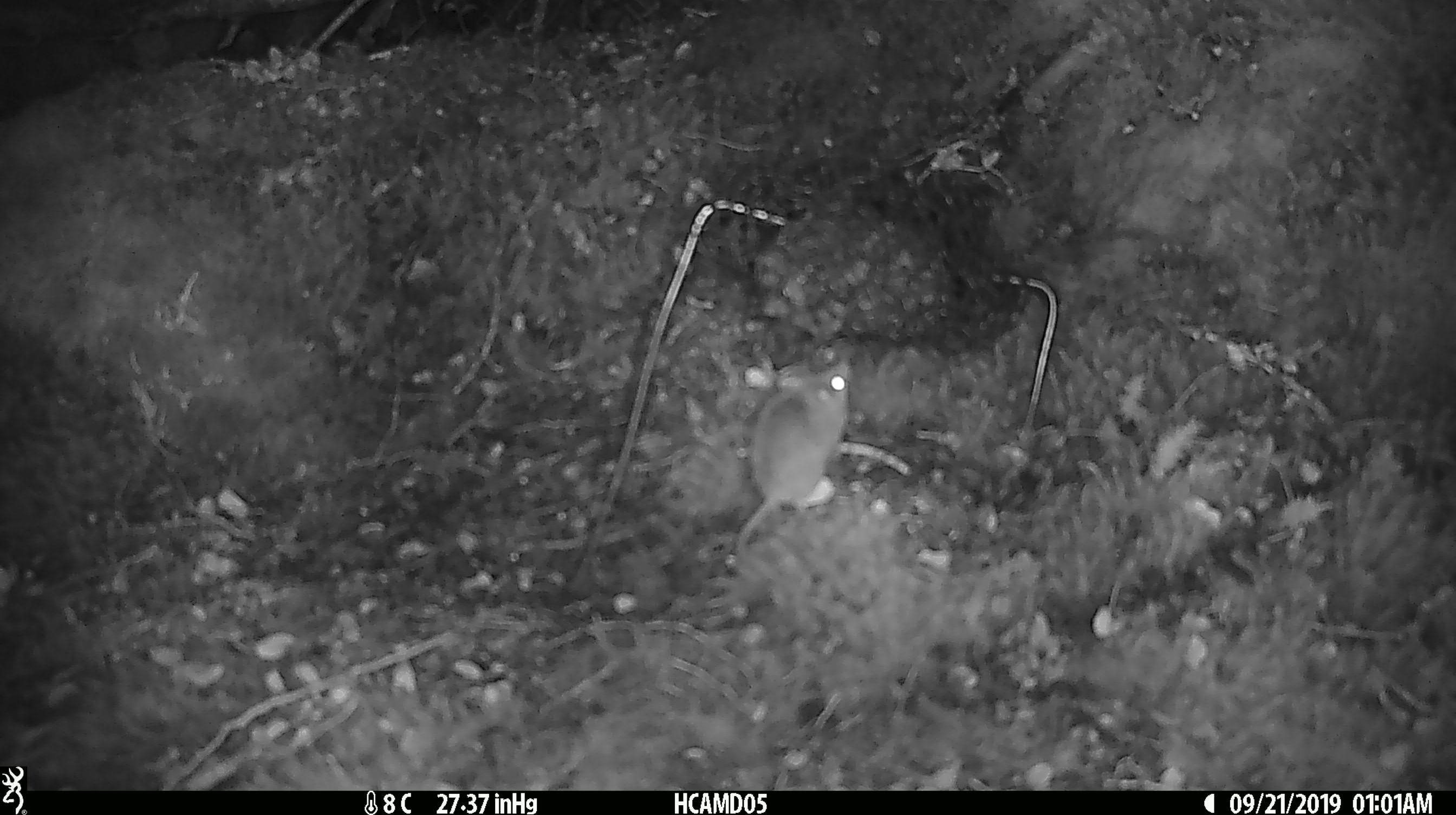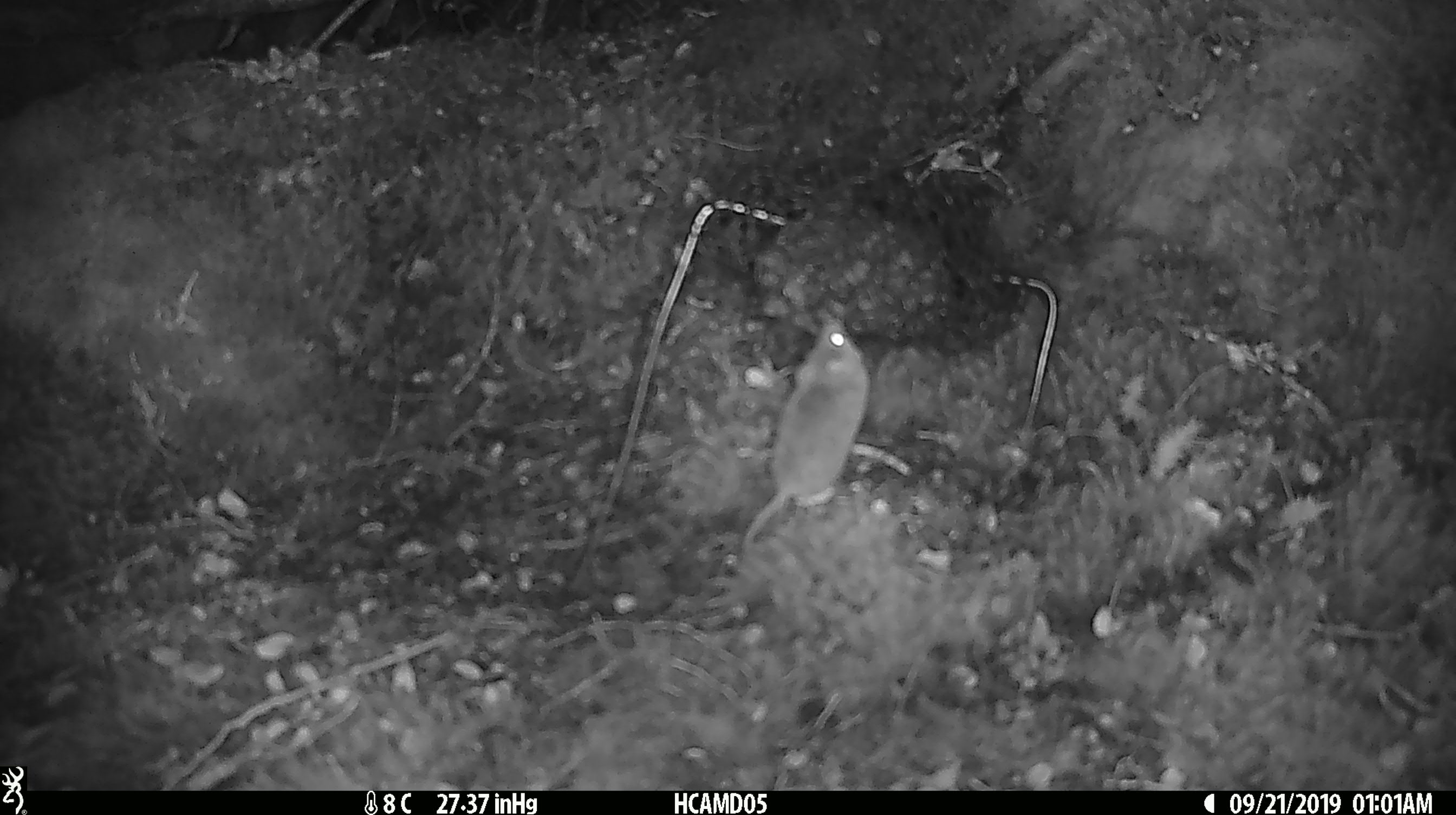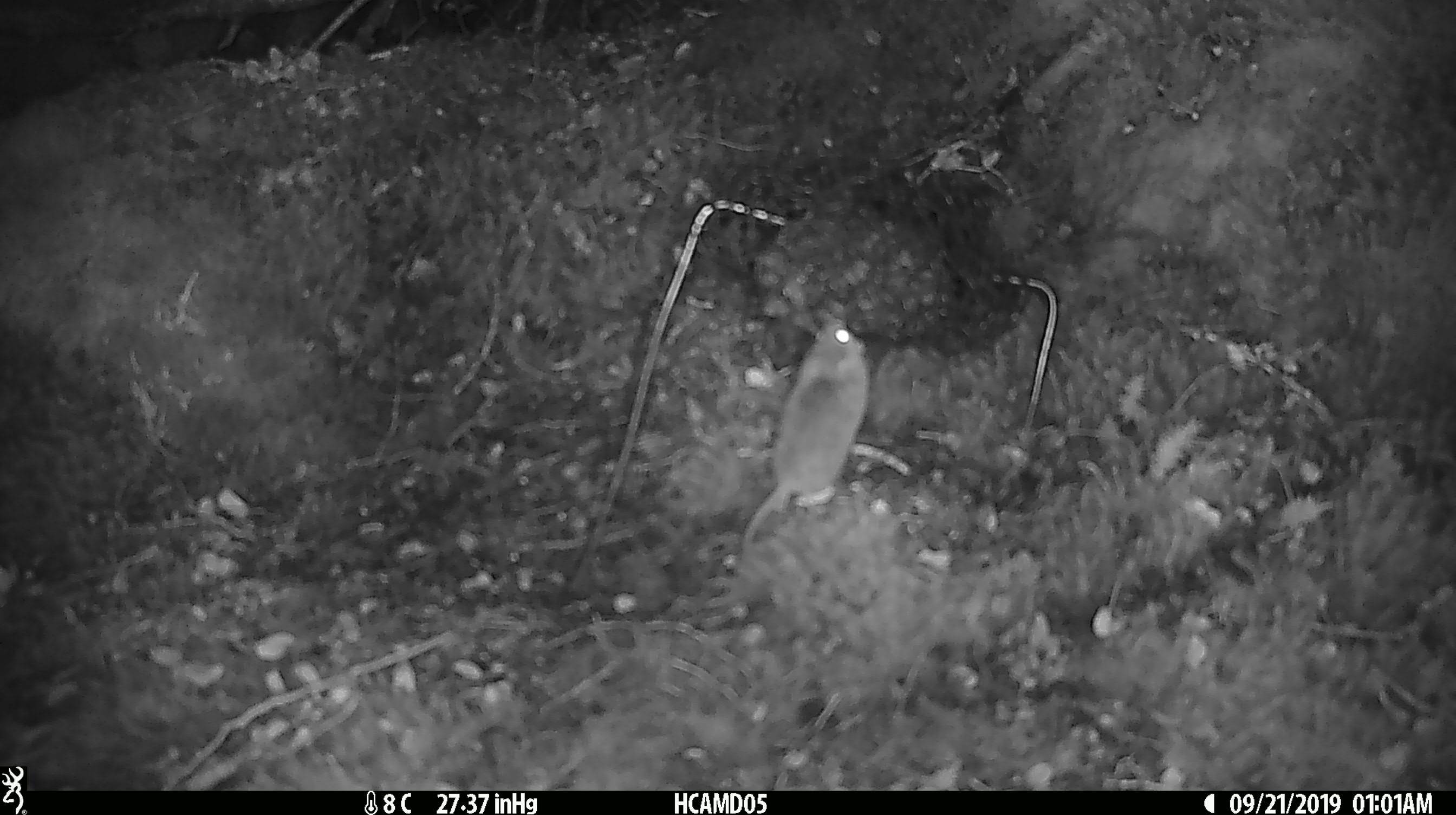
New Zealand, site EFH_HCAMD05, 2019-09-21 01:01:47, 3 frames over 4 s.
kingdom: Animalia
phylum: Chordata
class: Mammalia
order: Rodentia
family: Muridae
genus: Mus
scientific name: Mus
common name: mouse